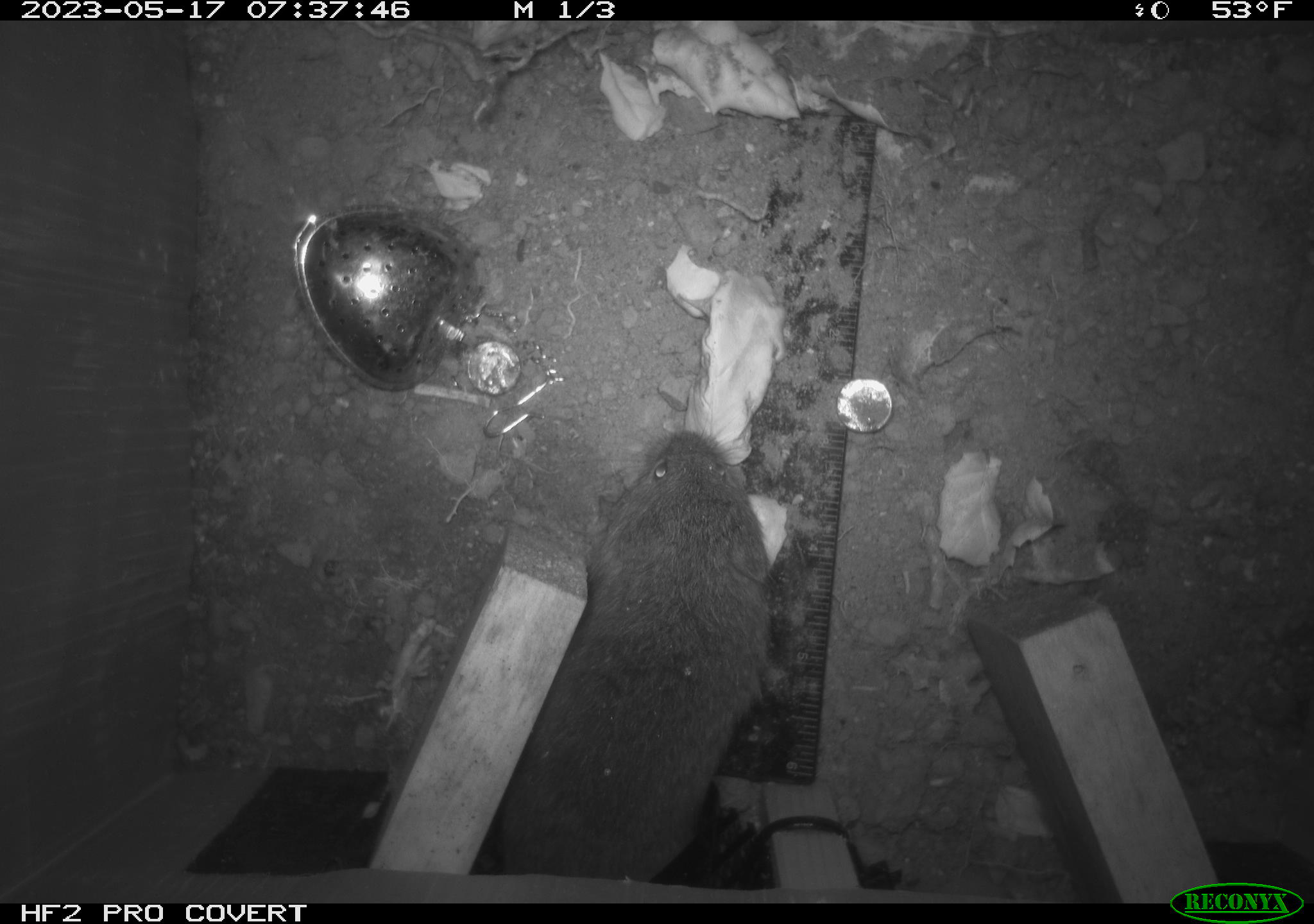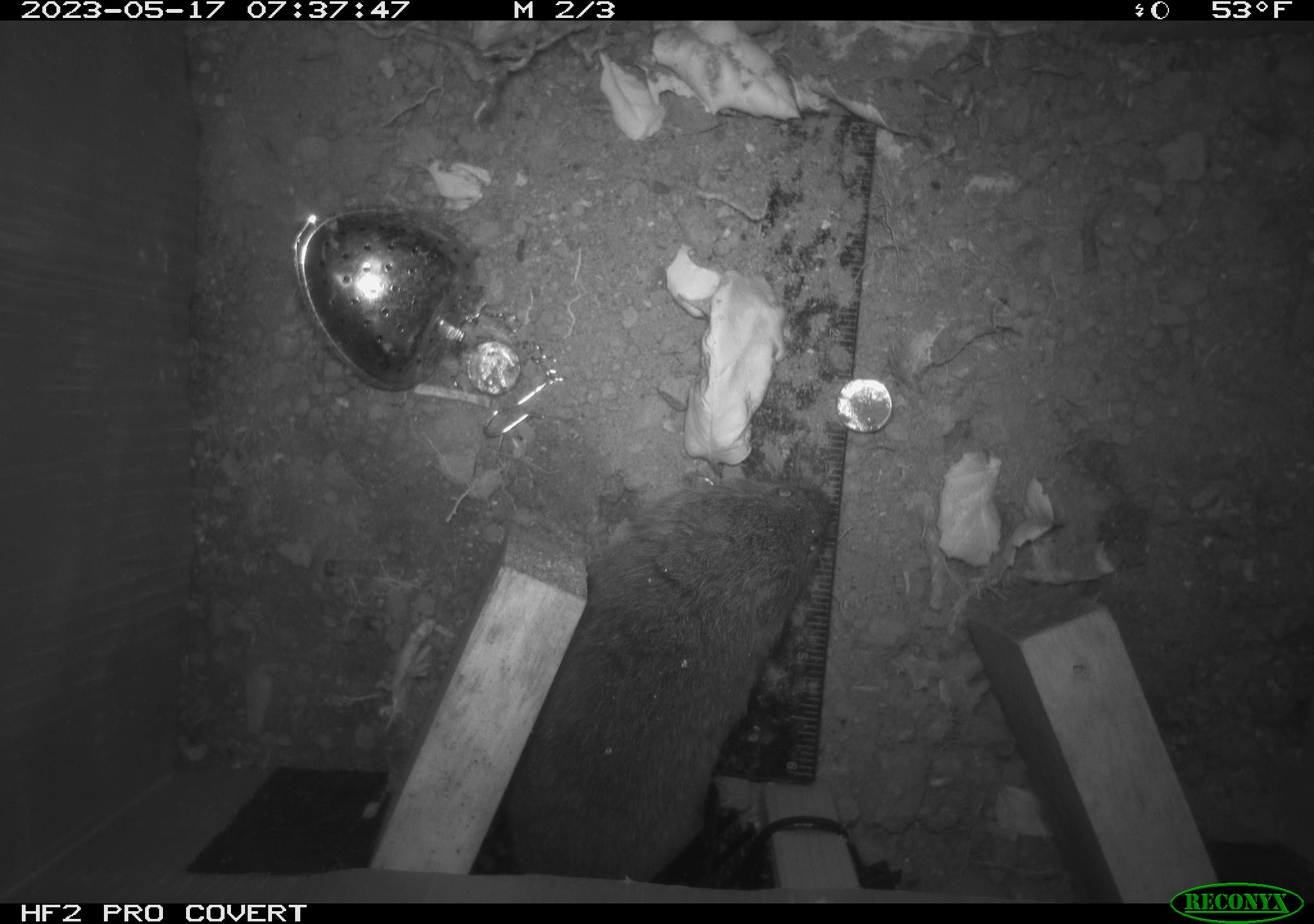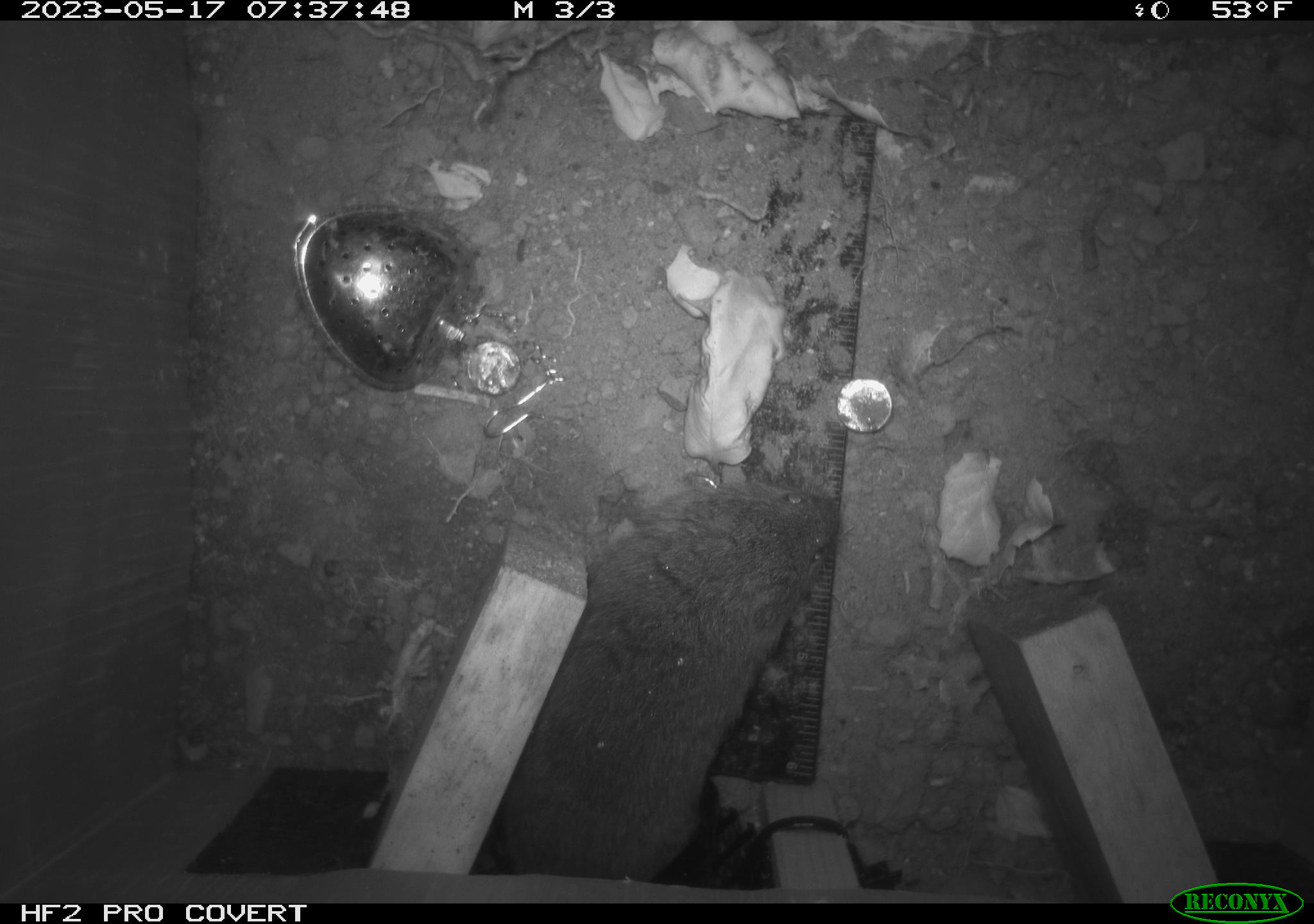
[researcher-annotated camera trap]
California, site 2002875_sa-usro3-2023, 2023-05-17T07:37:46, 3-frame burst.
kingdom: Animalia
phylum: Chordata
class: Mammalia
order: Rodentia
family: Cricetidae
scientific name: Arvicolinae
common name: voles, lemmings, and muskrats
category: arvicolinae subfamily